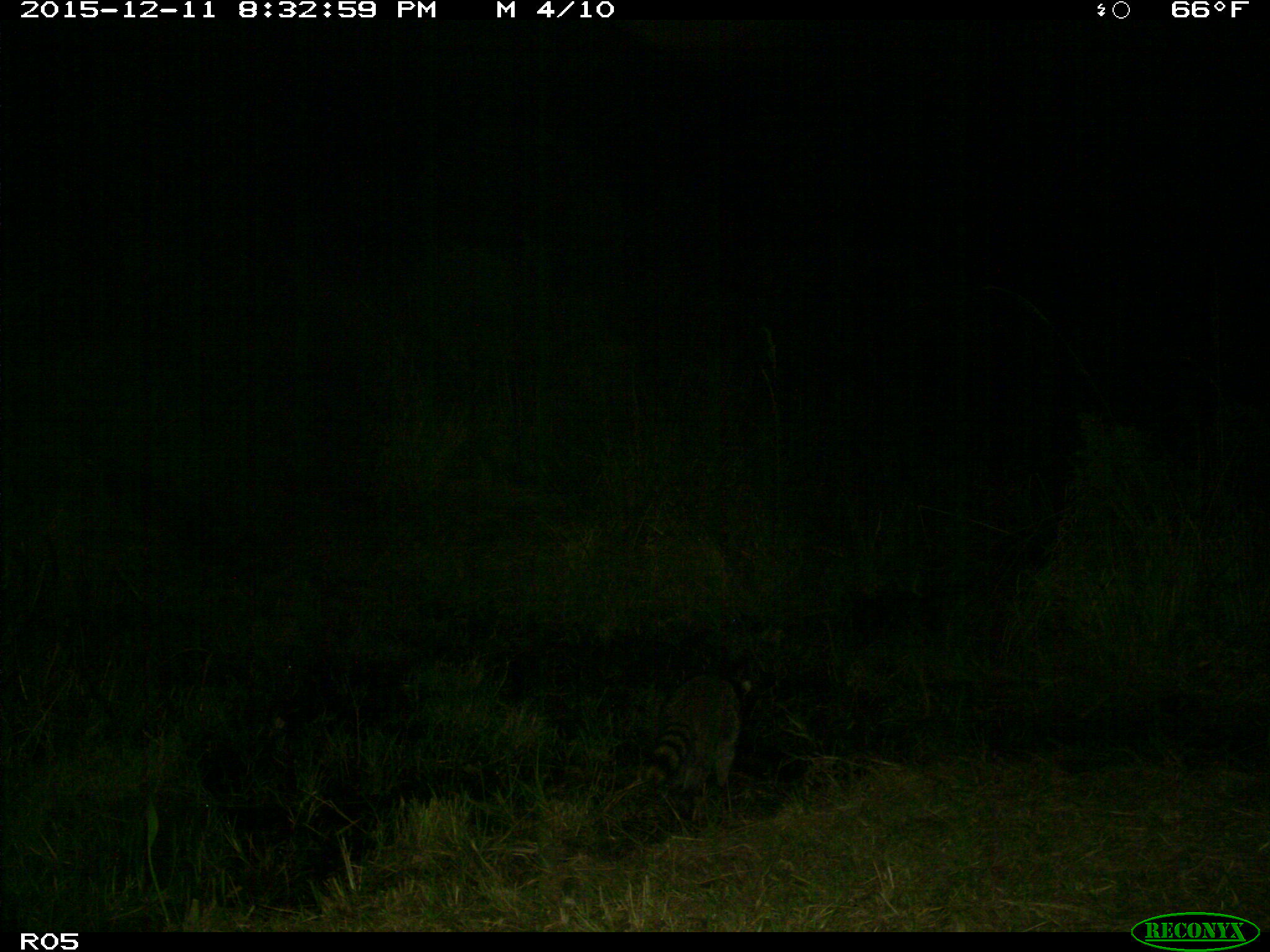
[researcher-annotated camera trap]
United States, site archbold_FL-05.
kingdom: Animalia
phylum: Chordata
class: Mammalia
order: Carnivora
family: Procyonidae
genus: Procyon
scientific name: Procyon lotor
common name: common raccoon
Procyon lotor (common raccoon).